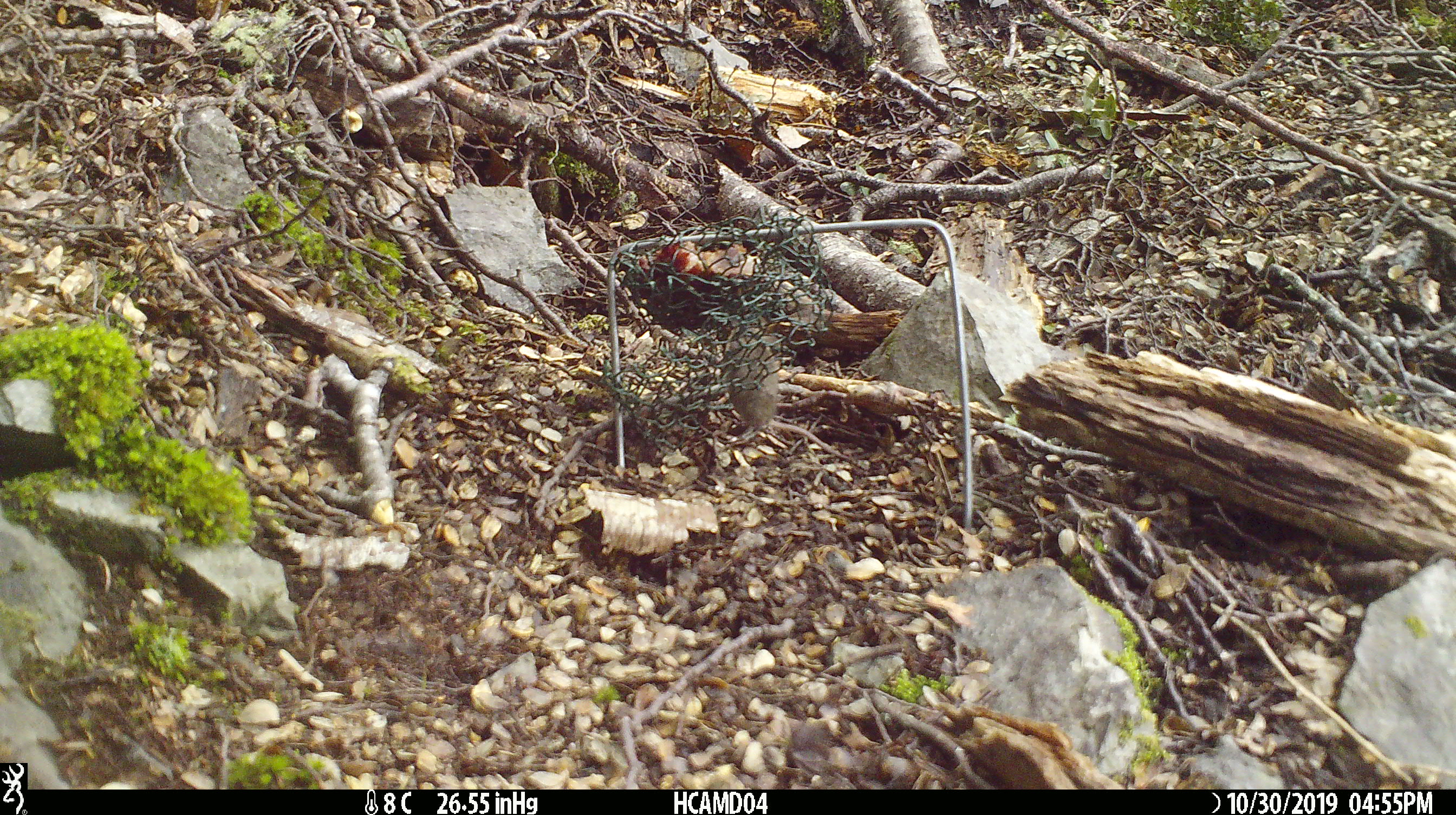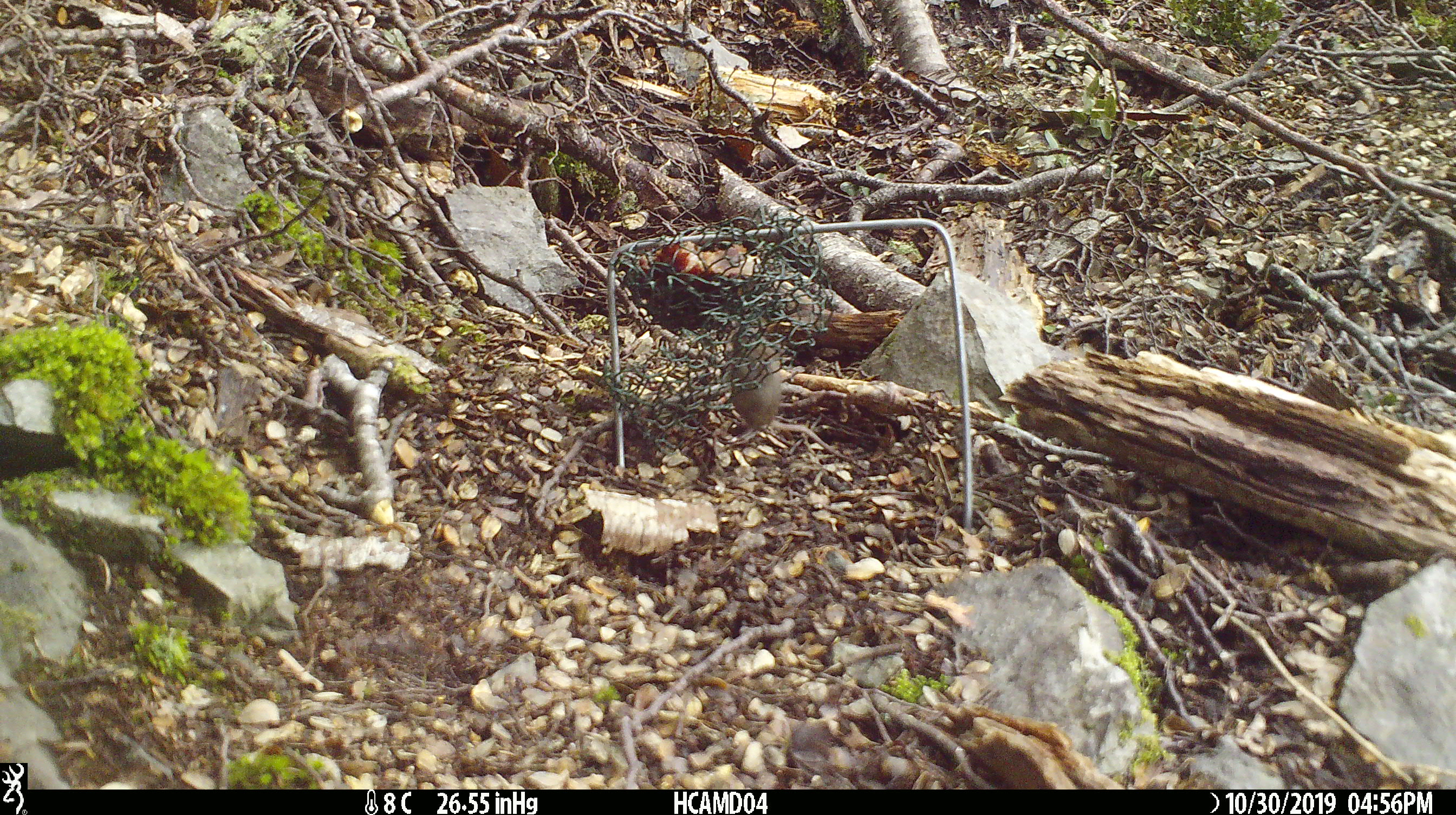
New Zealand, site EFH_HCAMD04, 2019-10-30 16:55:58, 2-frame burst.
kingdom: Animalia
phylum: Chordata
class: Mammalia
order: Rodentia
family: Muridae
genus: Mus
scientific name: Mus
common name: mouse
Mouse (Mus).